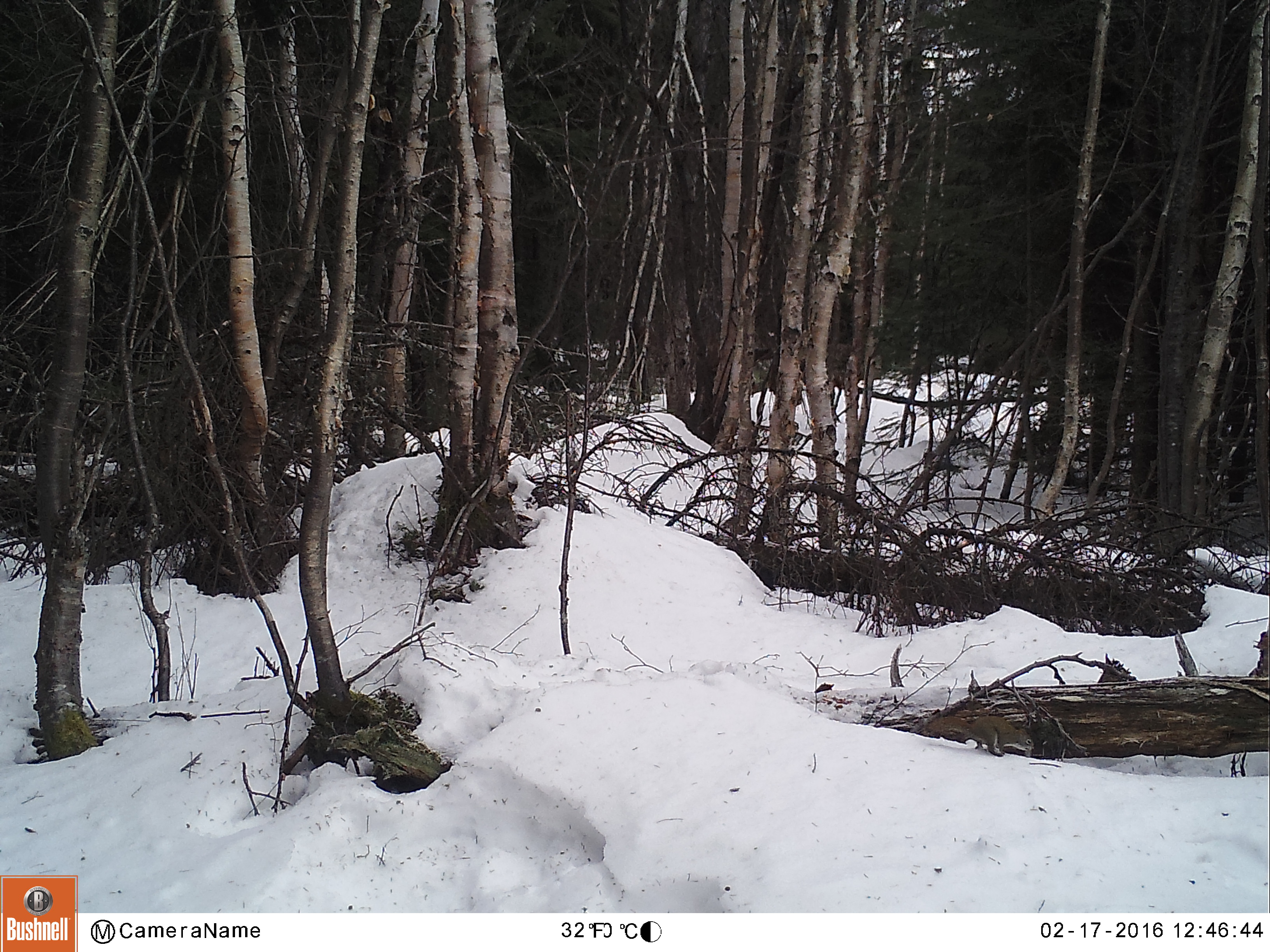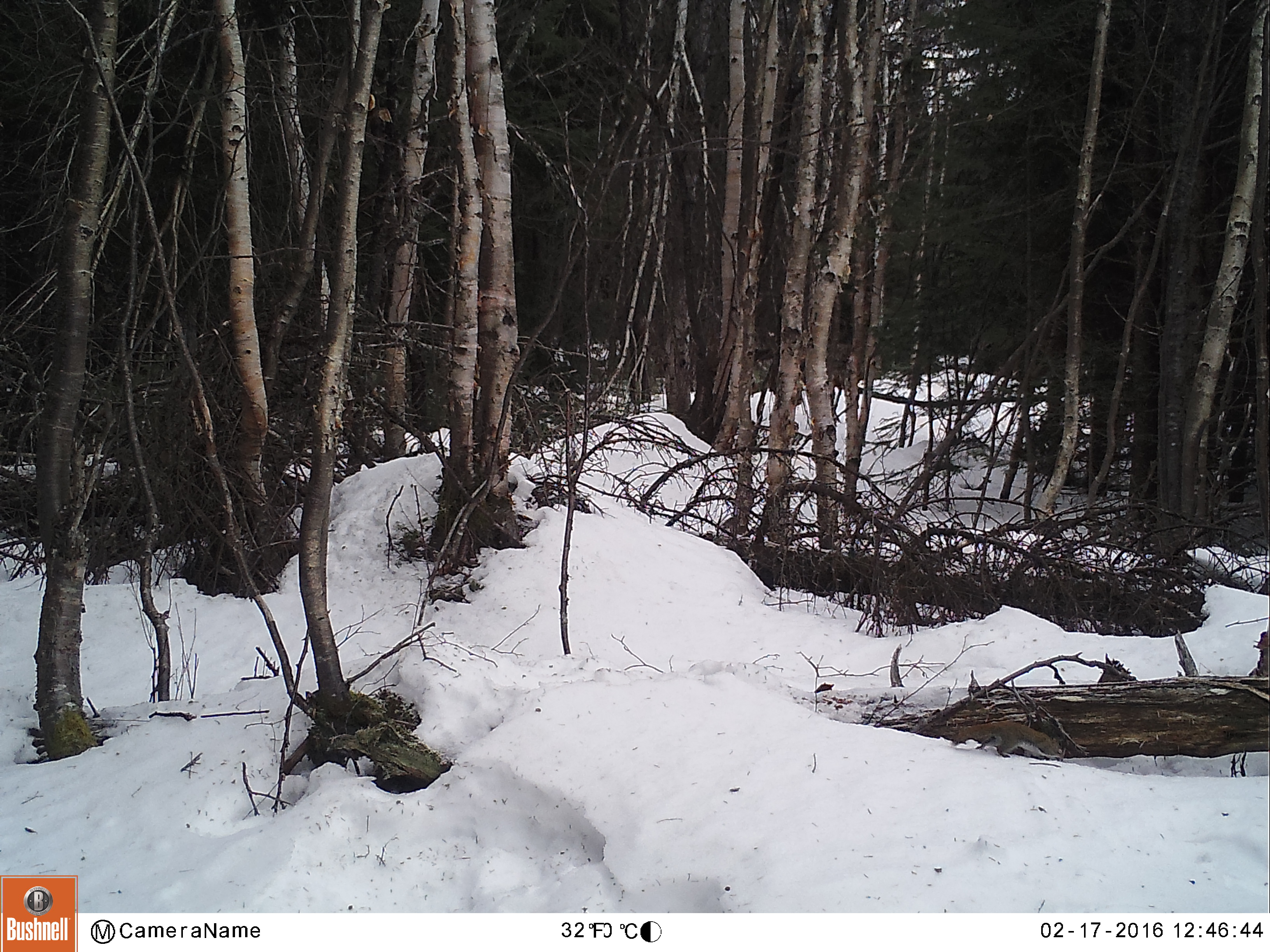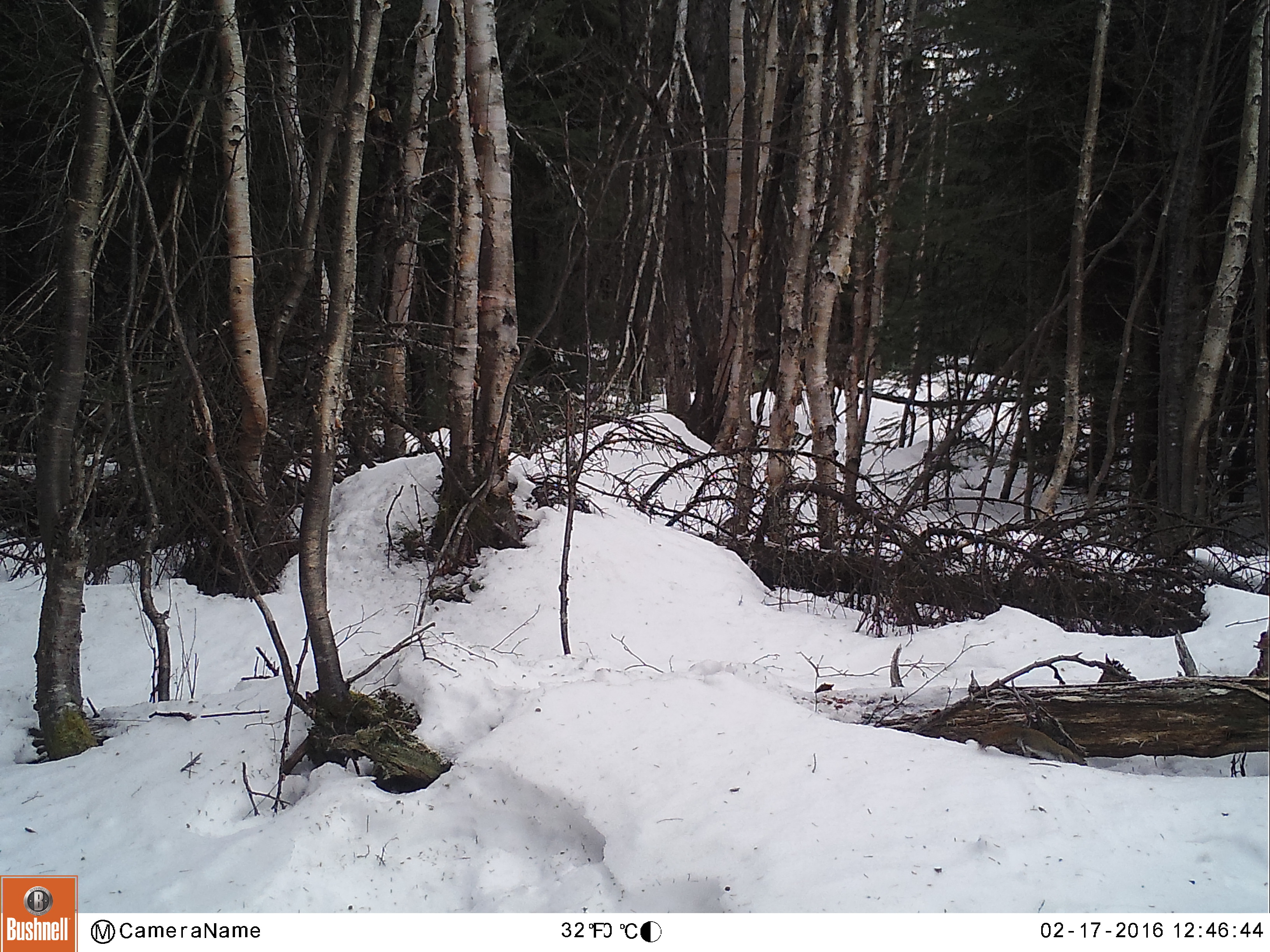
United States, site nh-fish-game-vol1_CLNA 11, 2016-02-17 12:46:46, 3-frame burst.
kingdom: Animalia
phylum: Chordata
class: Mammalia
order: Rodentia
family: Sciuridae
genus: Tamiasciurus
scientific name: Tamiasciurus hudsonicus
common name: red squirrel